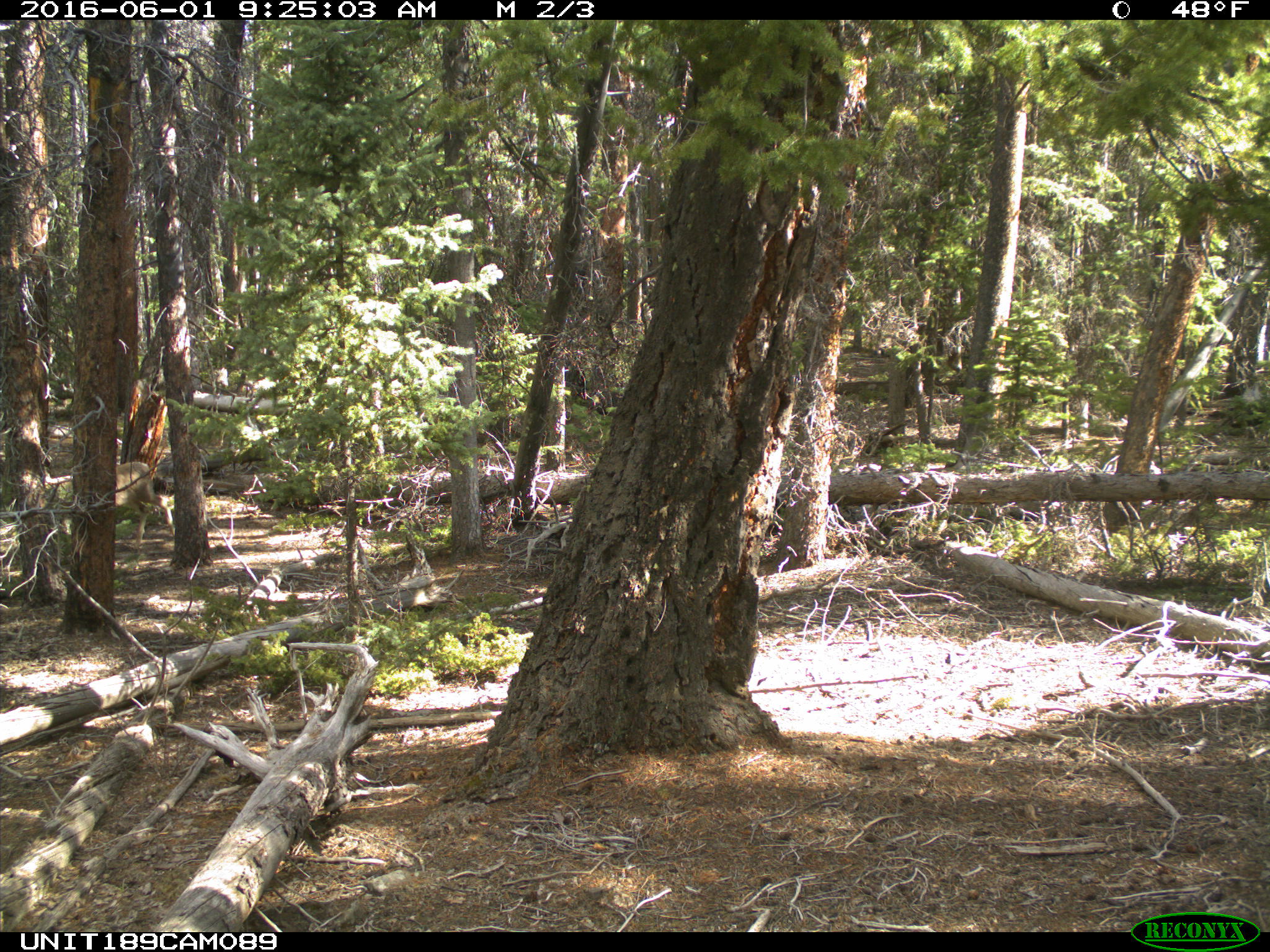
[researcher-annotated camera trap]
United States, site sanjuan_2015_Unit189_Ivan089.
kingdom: Animalia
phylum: Chordata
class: Mammalia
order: Artiodactyla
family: Cervidae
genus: Odocoileus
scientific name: Odocoileus hemionus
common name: mule deer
Odocoileus hemionus (mule deer).